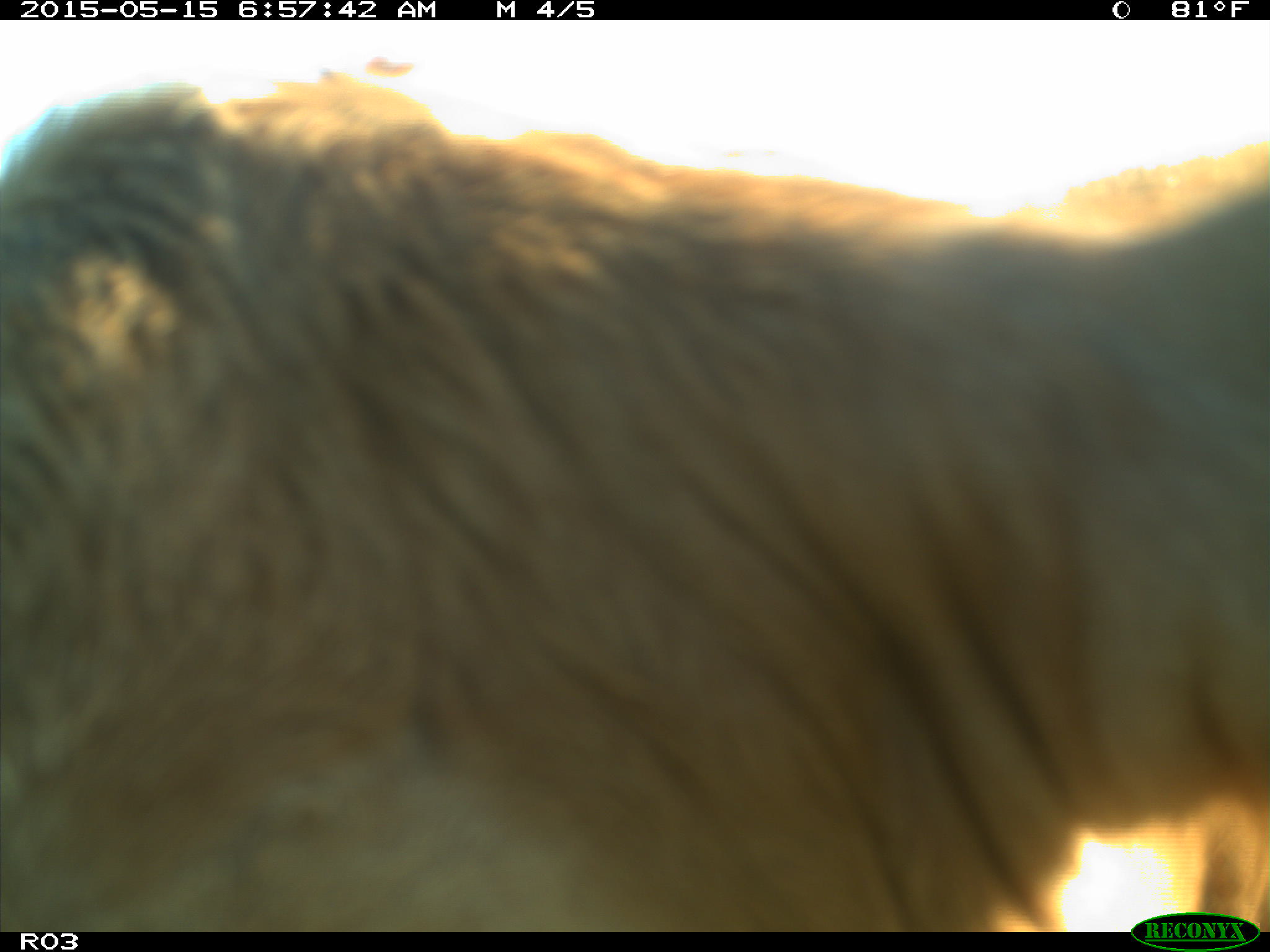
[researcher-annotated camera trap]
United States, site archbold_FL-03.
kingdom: Animalia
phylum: Chordata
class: Mammalia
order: Artiodactyla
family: Bovidae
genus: Bos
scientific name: Bos taurus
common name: domestic cow